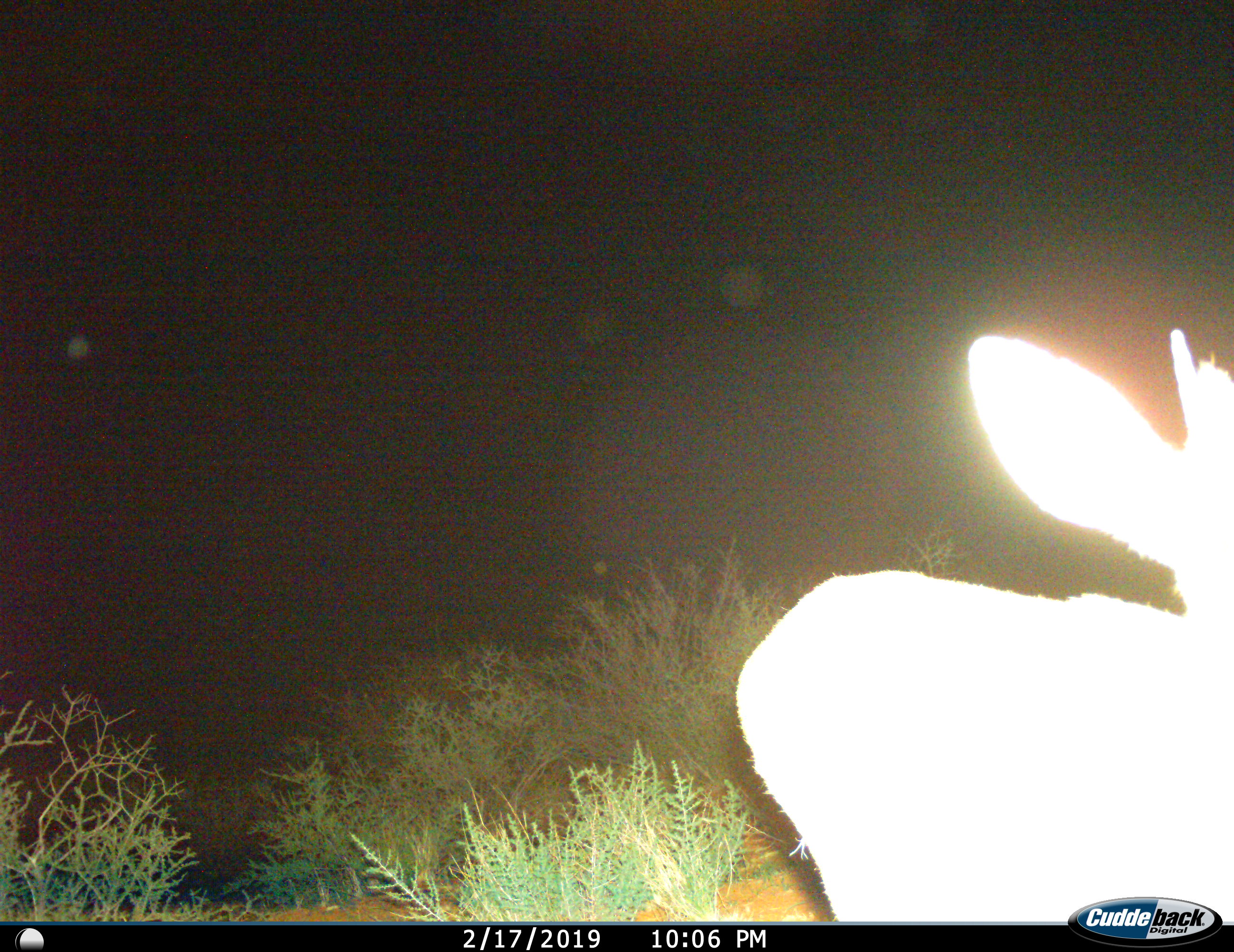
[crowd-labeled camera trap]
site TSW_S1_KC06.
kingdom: Animalia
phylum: Chordata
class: Mammalia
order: Artiodactyla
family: Bovidae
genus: Raphicerus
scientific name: Raphicerus campestris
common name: steenbok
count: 1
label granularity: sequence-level